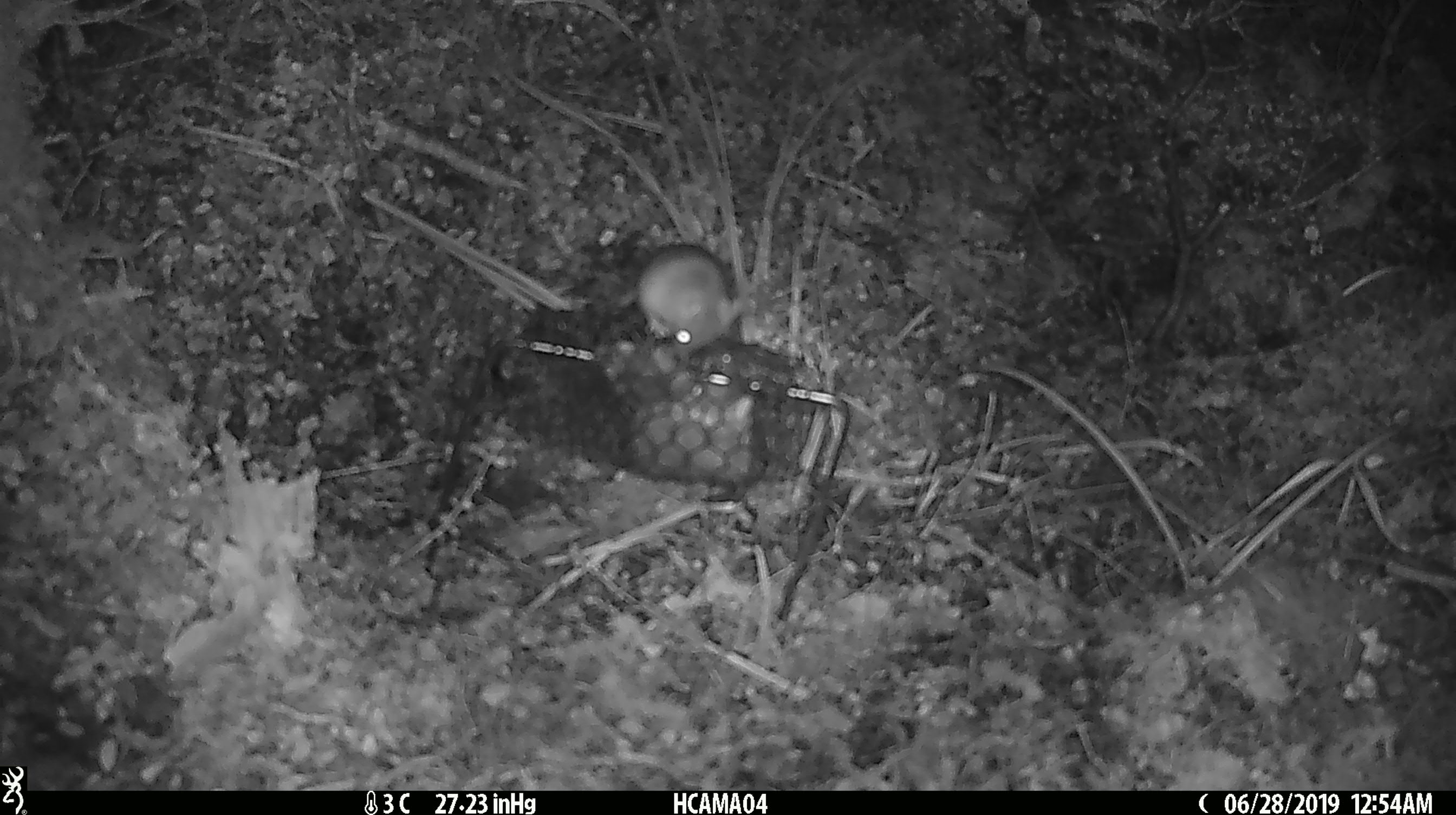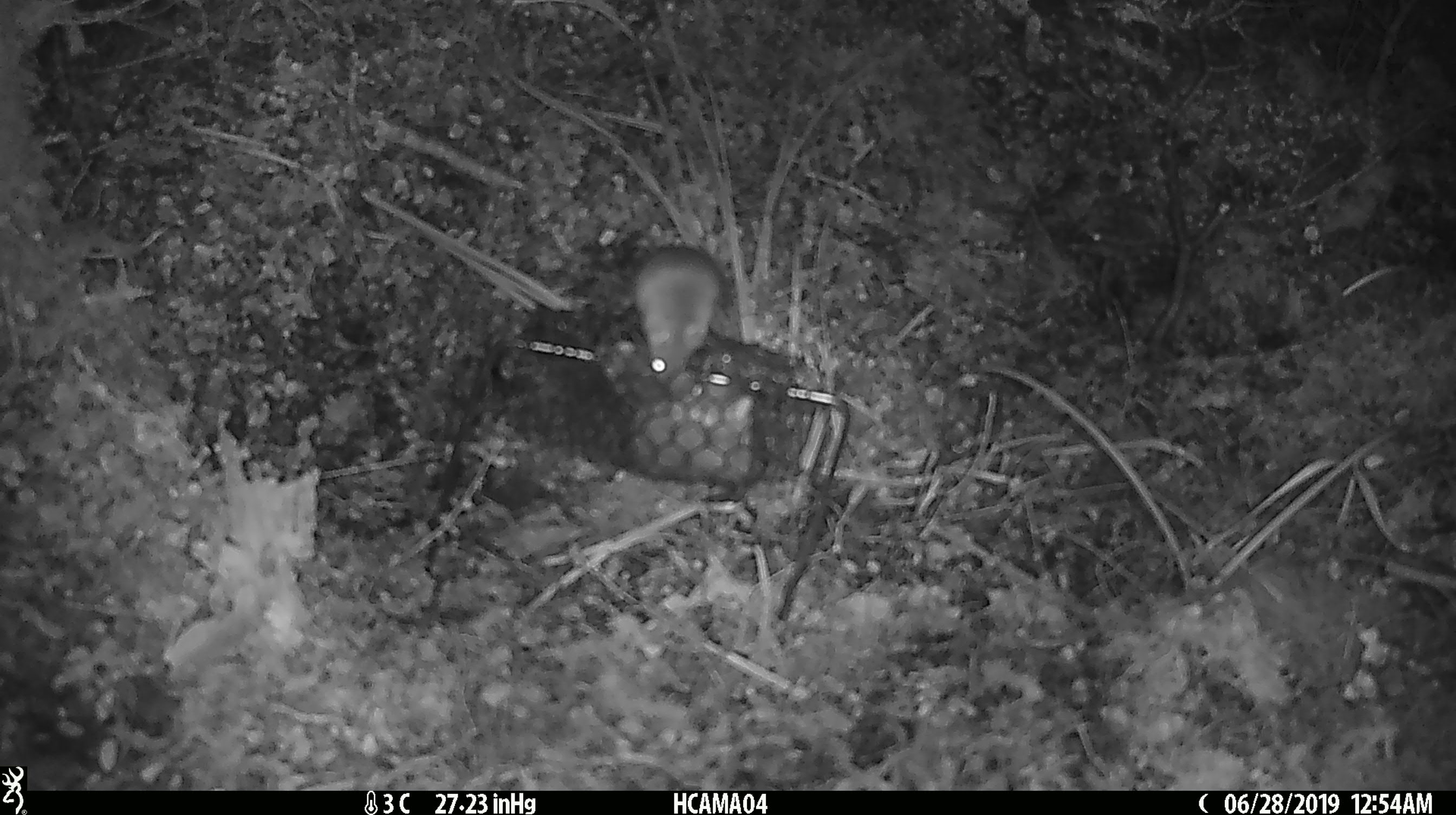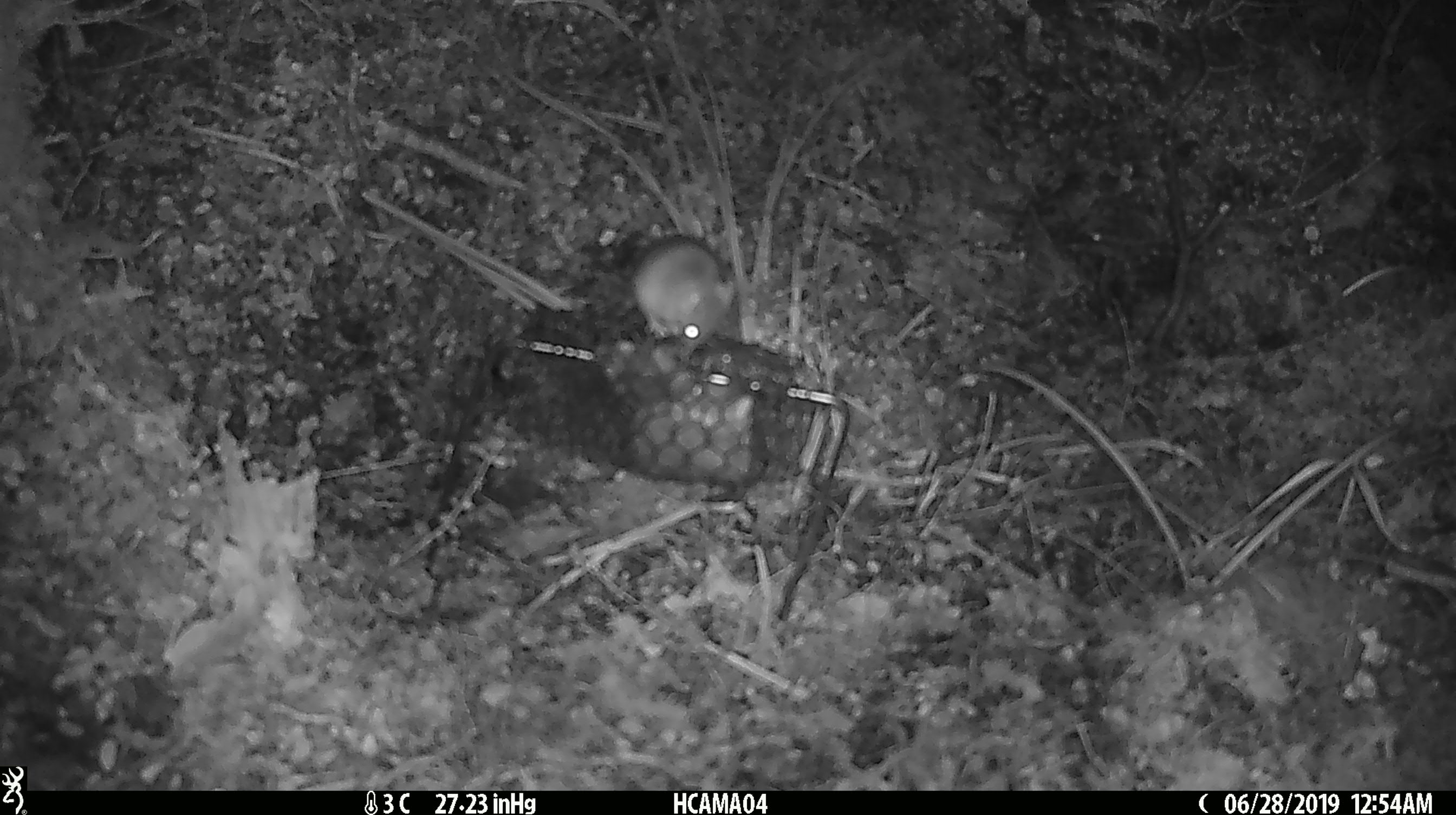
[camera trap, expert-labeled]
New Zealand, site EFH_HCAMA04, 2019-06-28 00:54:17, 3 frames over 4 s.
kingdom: Animalia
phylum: Chordata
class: Mammalia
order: Rodentia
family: Muridae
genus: Mus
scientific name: Mus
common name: mouse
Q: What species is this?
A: Mouse (Mus).